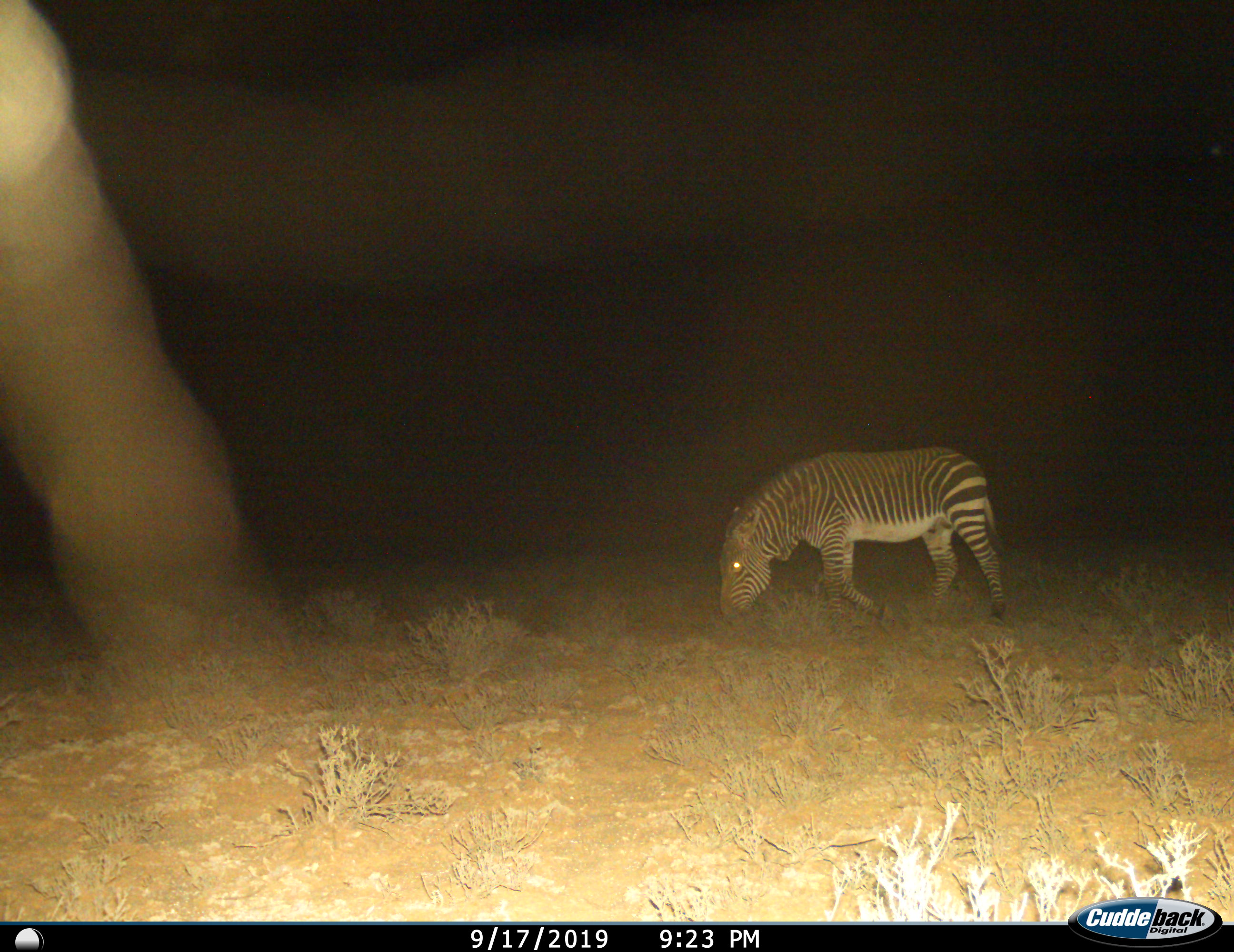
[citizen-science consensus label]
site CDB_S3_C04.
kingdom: Animalia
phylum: Chordata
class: Mammalia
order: Perissodactyla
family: Equidae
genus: Equus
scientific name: Equus zebra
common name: mountain zebra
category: zebramountain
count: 1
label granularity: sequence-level